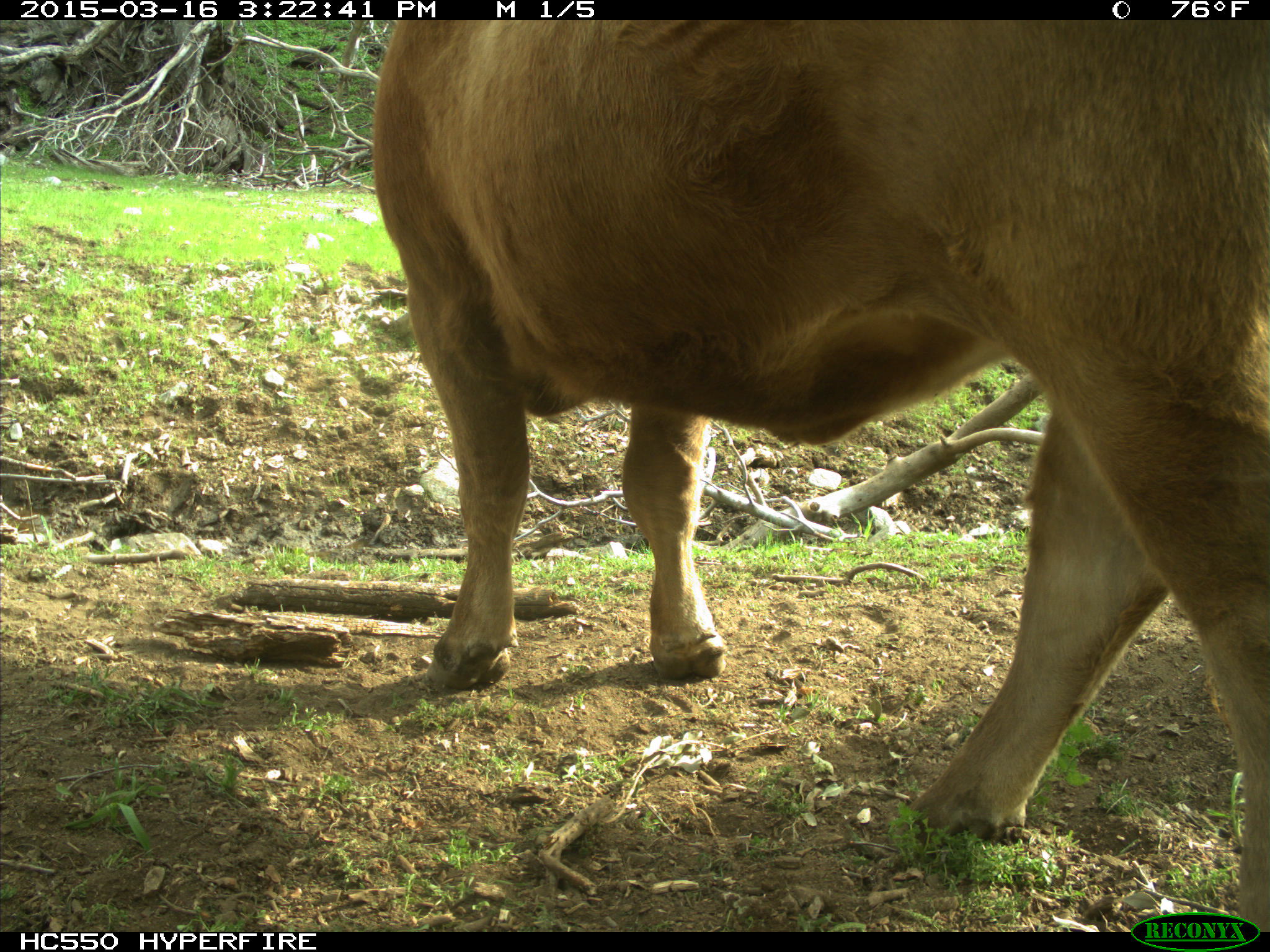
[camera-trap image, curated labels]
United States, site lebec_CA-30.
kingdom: Animalia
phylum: Chordata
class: Mammalia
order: Artiodactyla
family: Bovidae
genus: Bos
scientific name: Bos taurus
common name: domestic cow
Bos taurus (domestic cow).